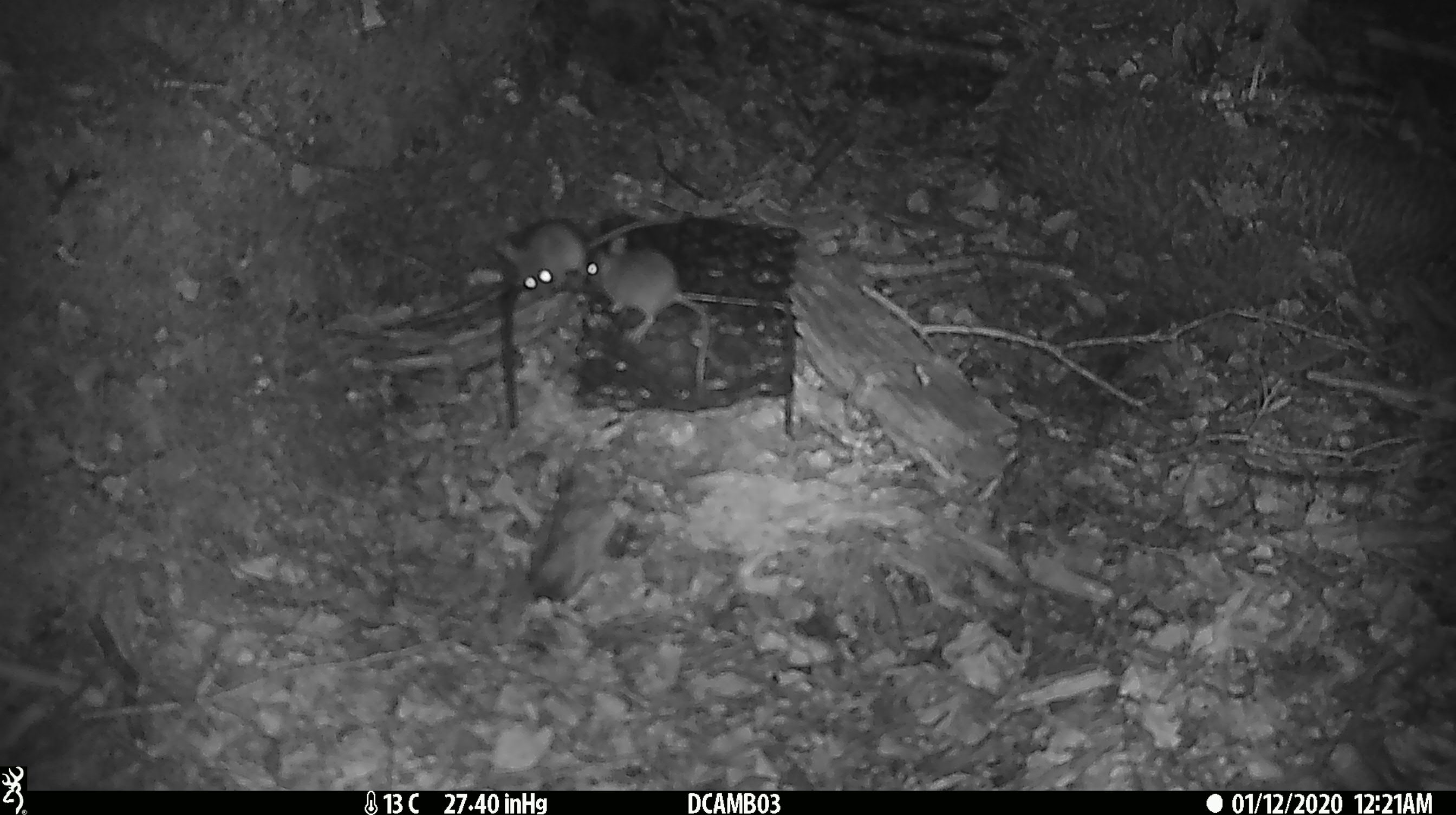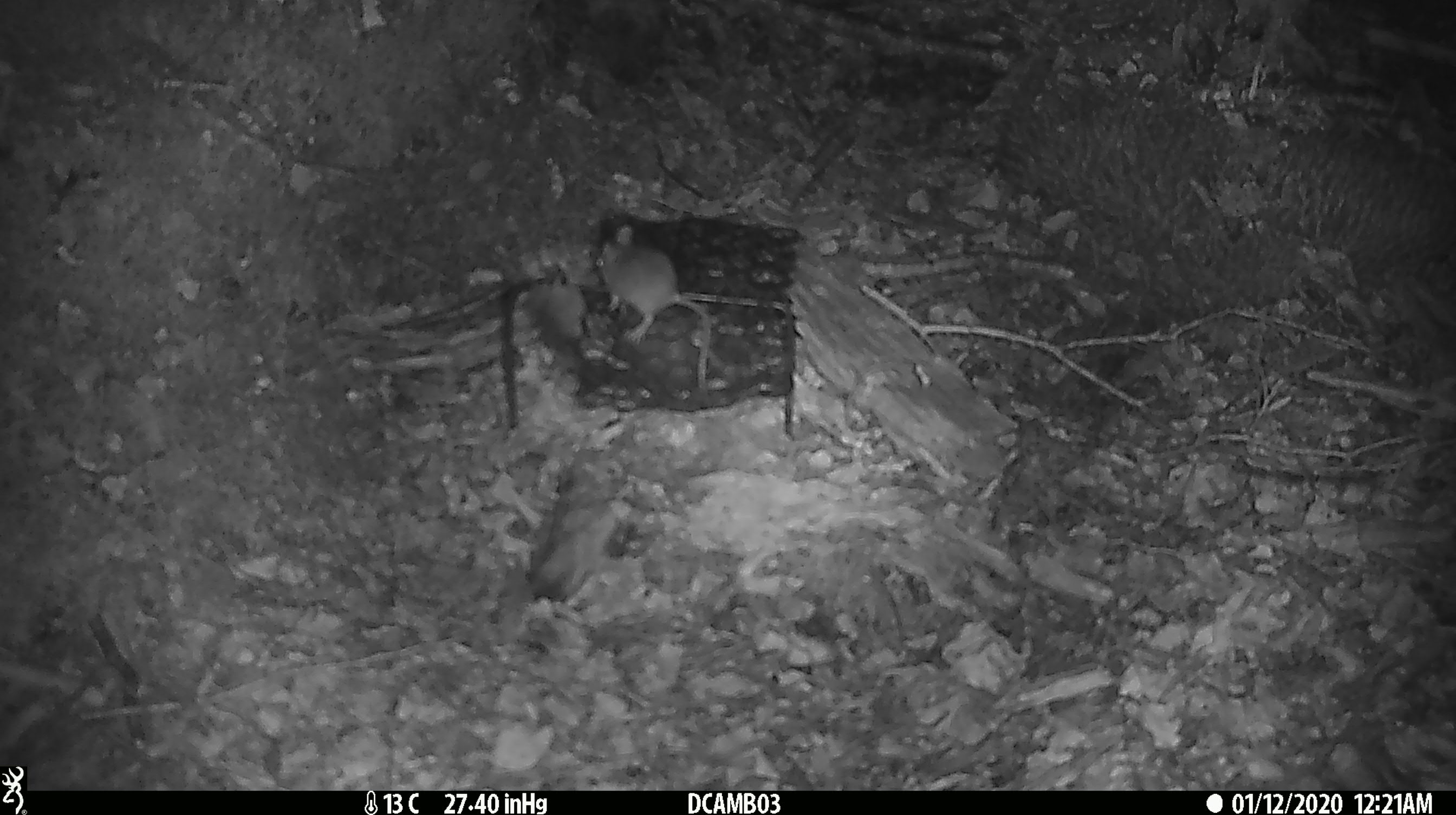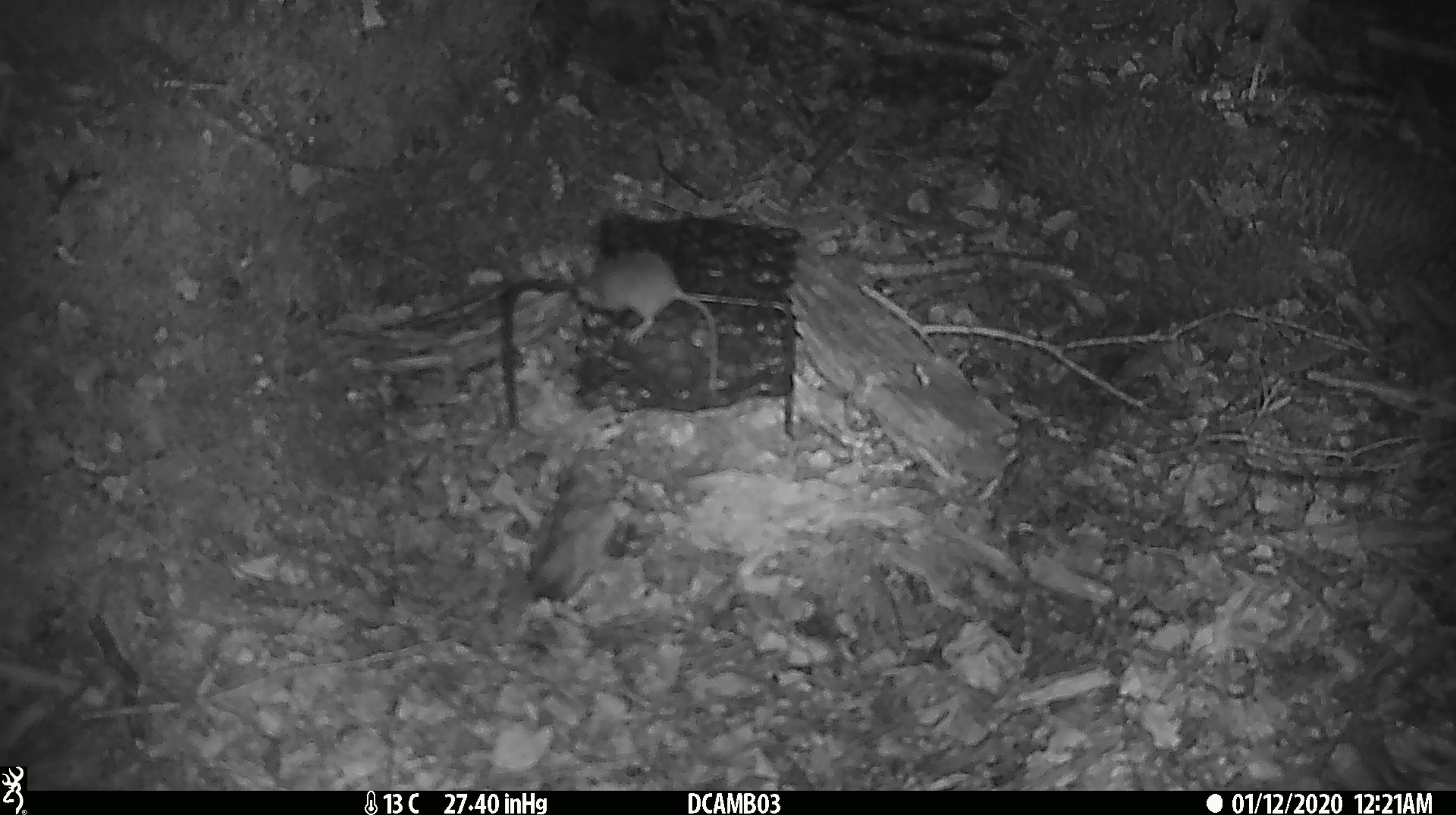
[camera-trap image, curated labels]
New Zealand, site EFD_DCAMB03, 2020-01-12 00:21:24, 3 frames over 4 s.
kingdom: Animalia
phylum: Chordata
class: Mammalia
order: Rodentia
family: Muridae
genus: Mus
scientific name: Mus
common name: mouse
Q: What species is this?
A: Mouse (Mus).